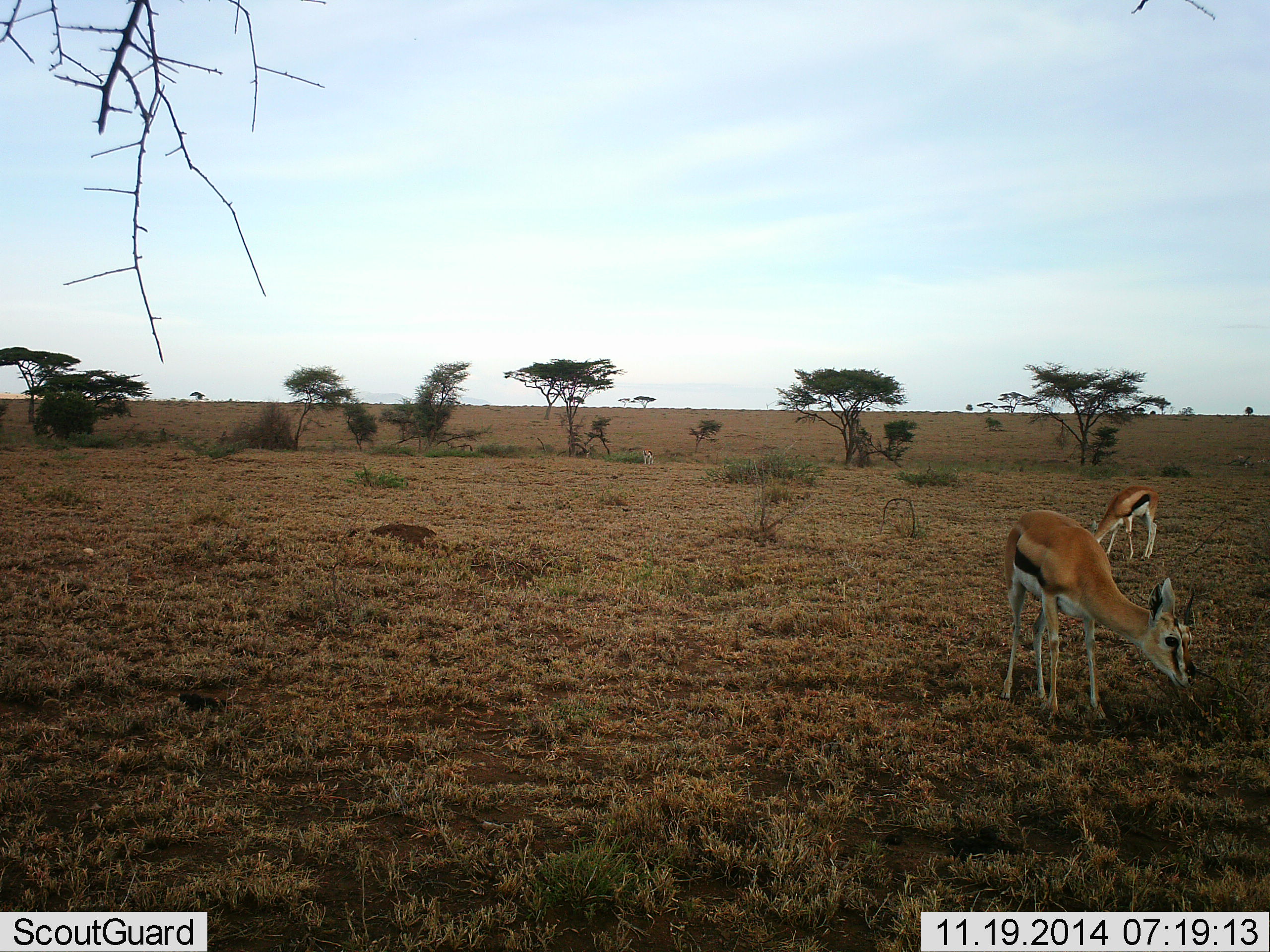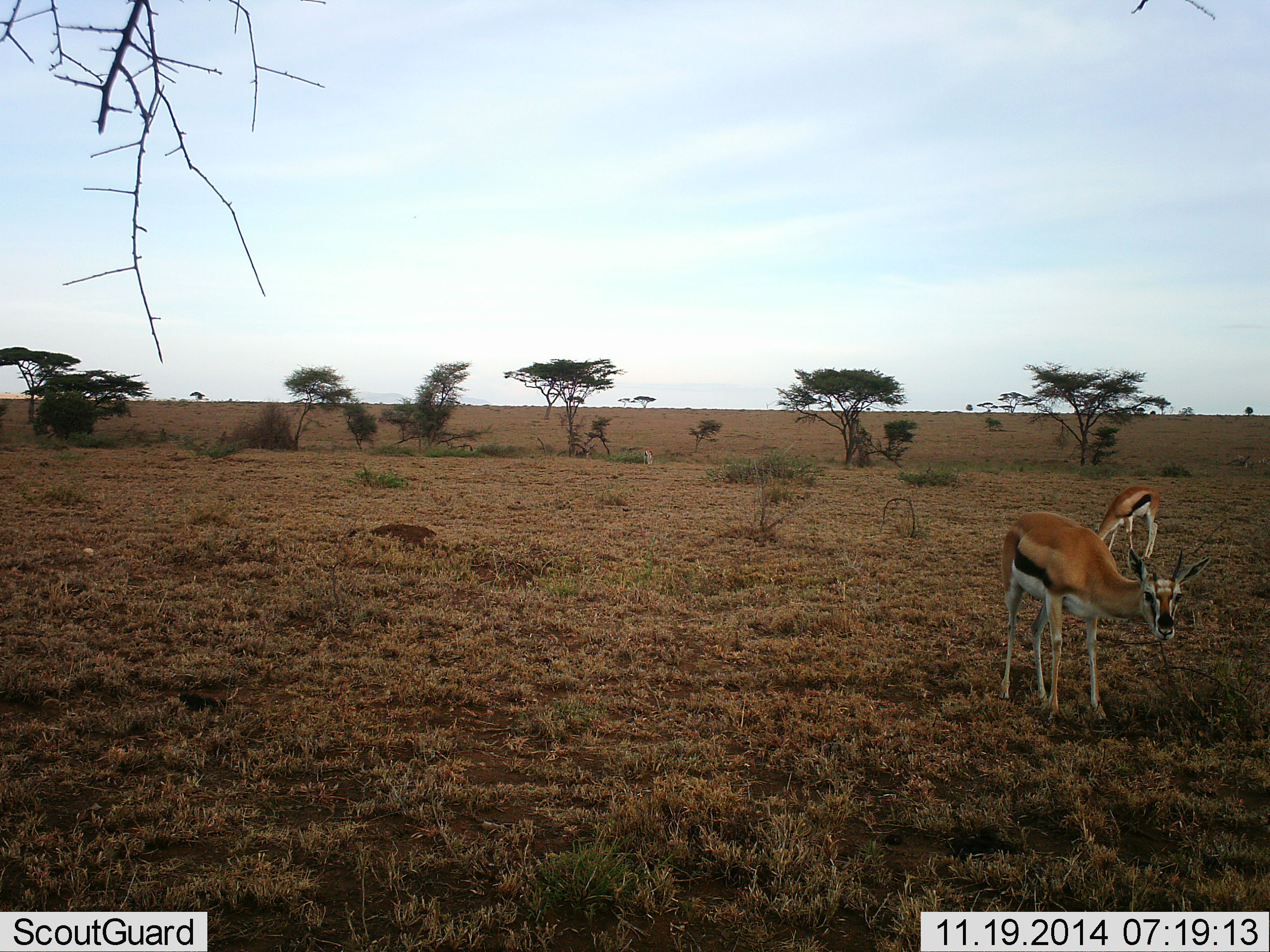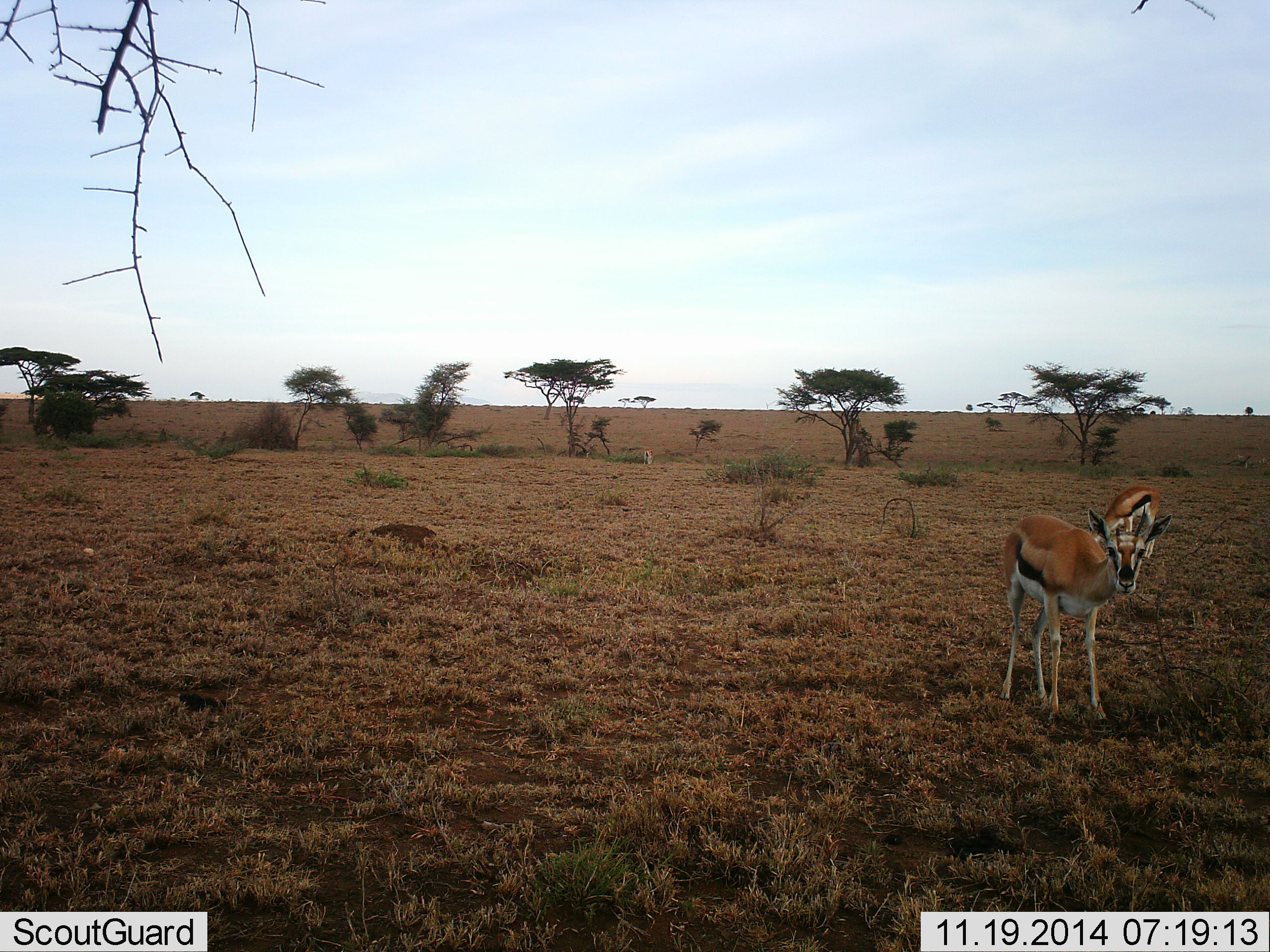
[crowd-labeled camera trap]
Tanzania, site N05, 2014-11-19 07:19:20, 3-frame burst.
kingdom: Animalia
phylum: Chordata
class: Mammalia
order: Artiodactyla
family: Bovidae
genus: Eudorcas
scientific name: Eudorcas thomsonii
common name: thomson's gazelle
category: gazellethomsons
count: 2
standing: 60%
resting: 0%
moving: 10%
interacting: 0%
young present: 0%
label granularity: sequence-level